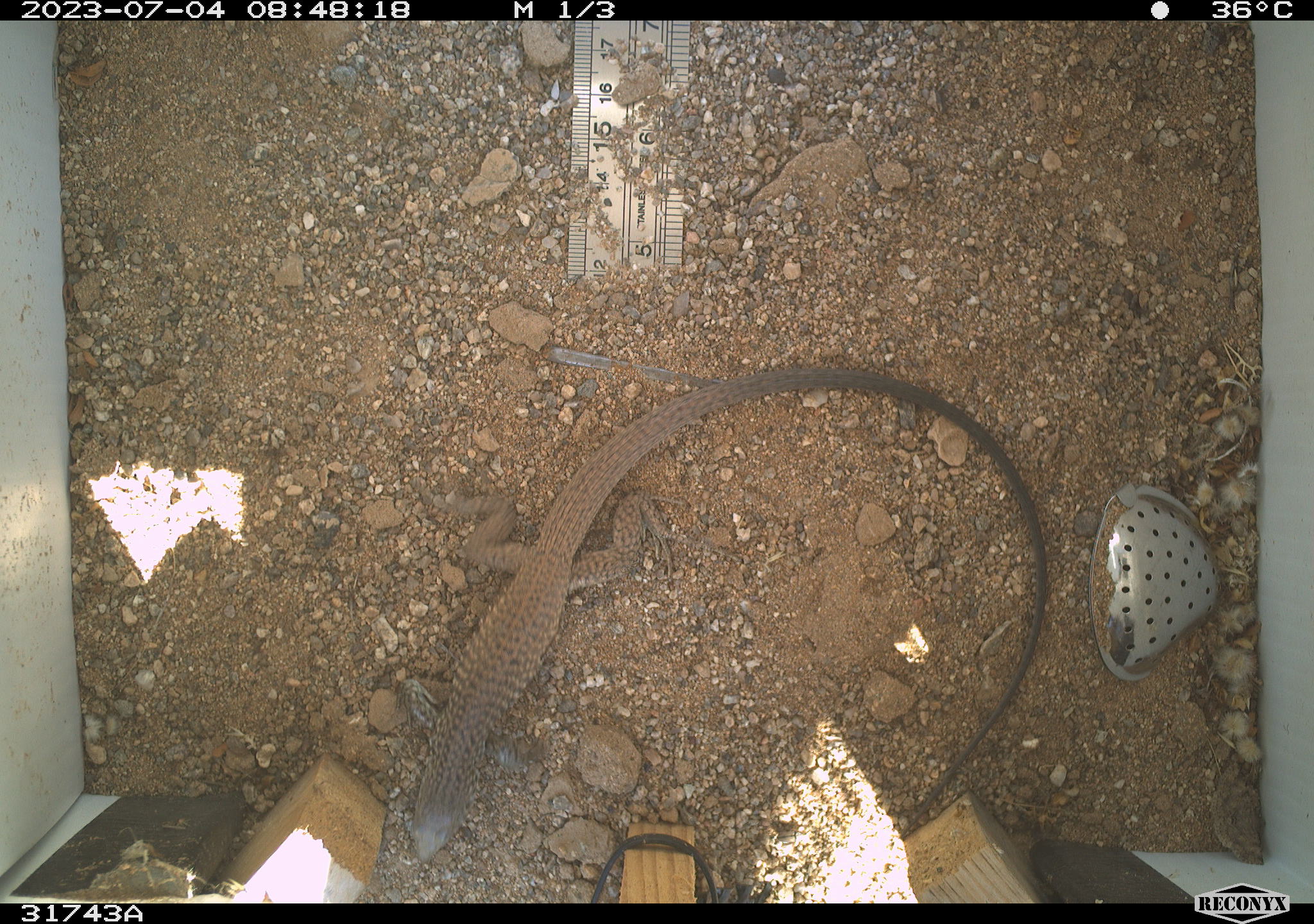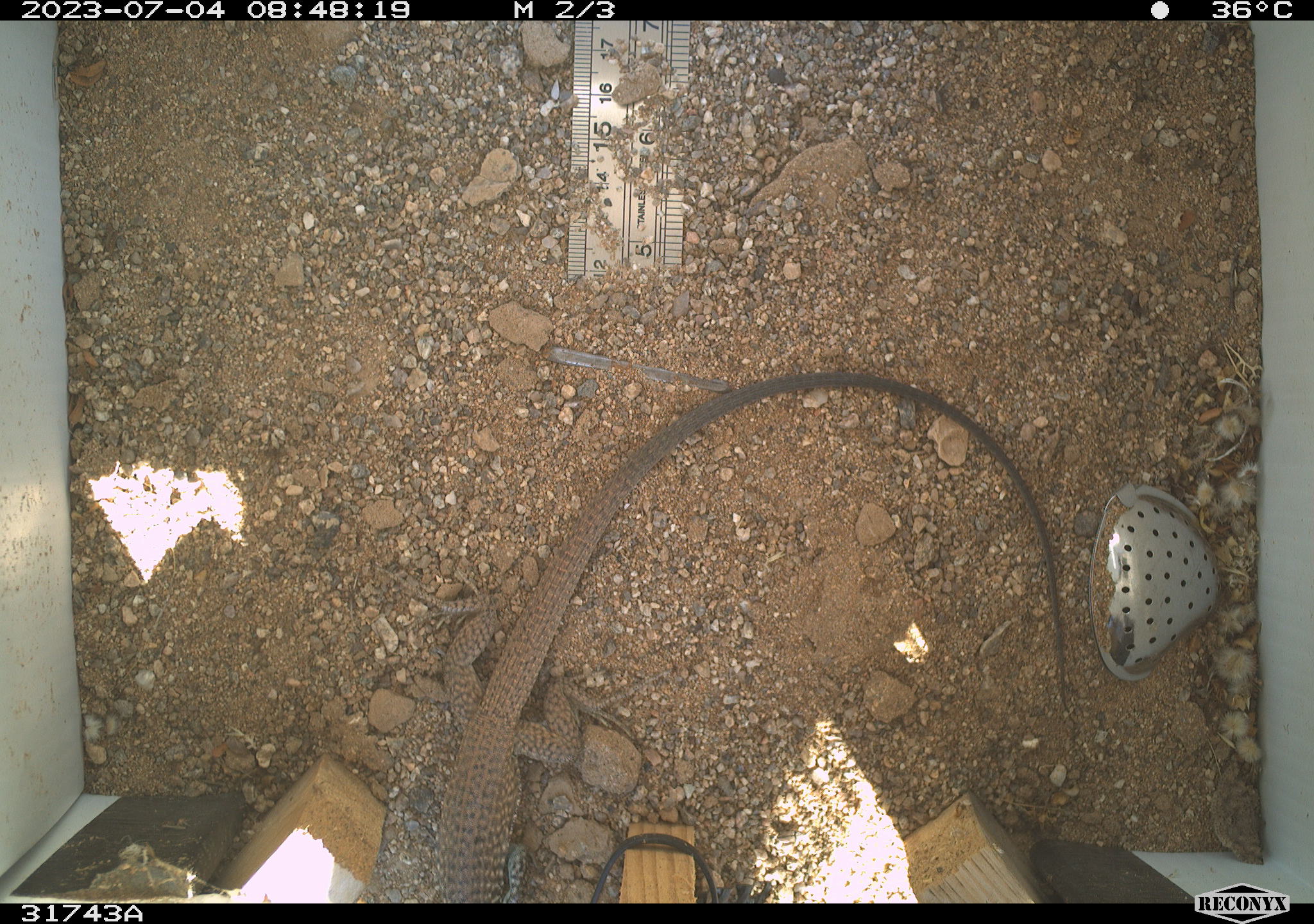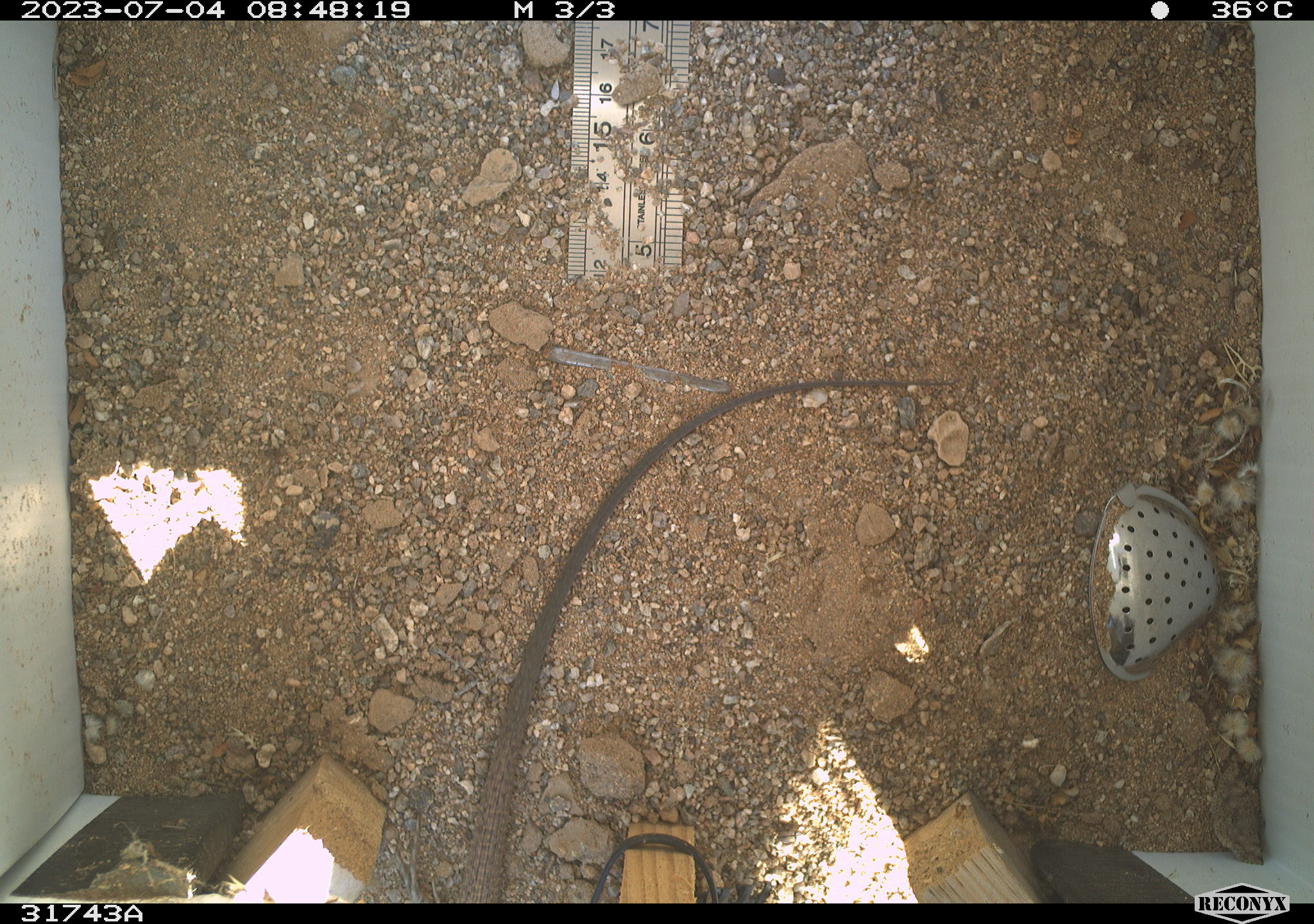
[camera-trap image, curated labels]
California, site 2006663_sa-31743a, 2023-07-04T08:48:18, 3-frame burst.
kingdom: Animalia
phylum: Chordata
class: Reptilia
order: Squamata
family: Teiidae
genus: Aspidoscelis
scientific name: Aspidoscelis tigris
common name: western whiptail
Western whiptail (Aspidoscelis tigris).